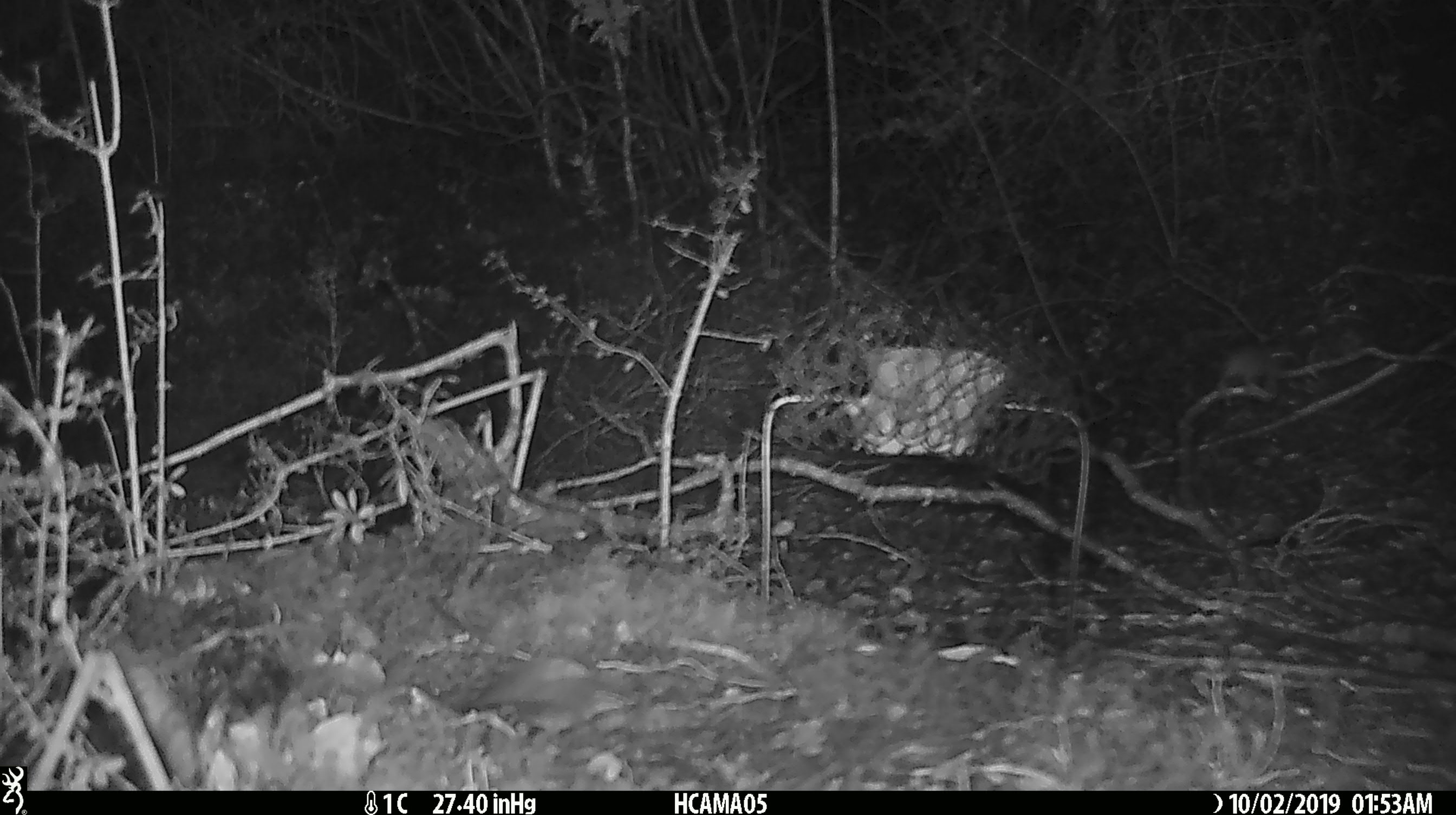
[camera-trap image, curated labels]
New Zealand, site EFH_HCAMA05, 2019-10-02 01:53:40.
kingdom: Animalia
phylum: Chordata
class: Mammalia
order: Rodentia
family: Muridae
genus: Mus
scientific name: Mus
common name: mouse